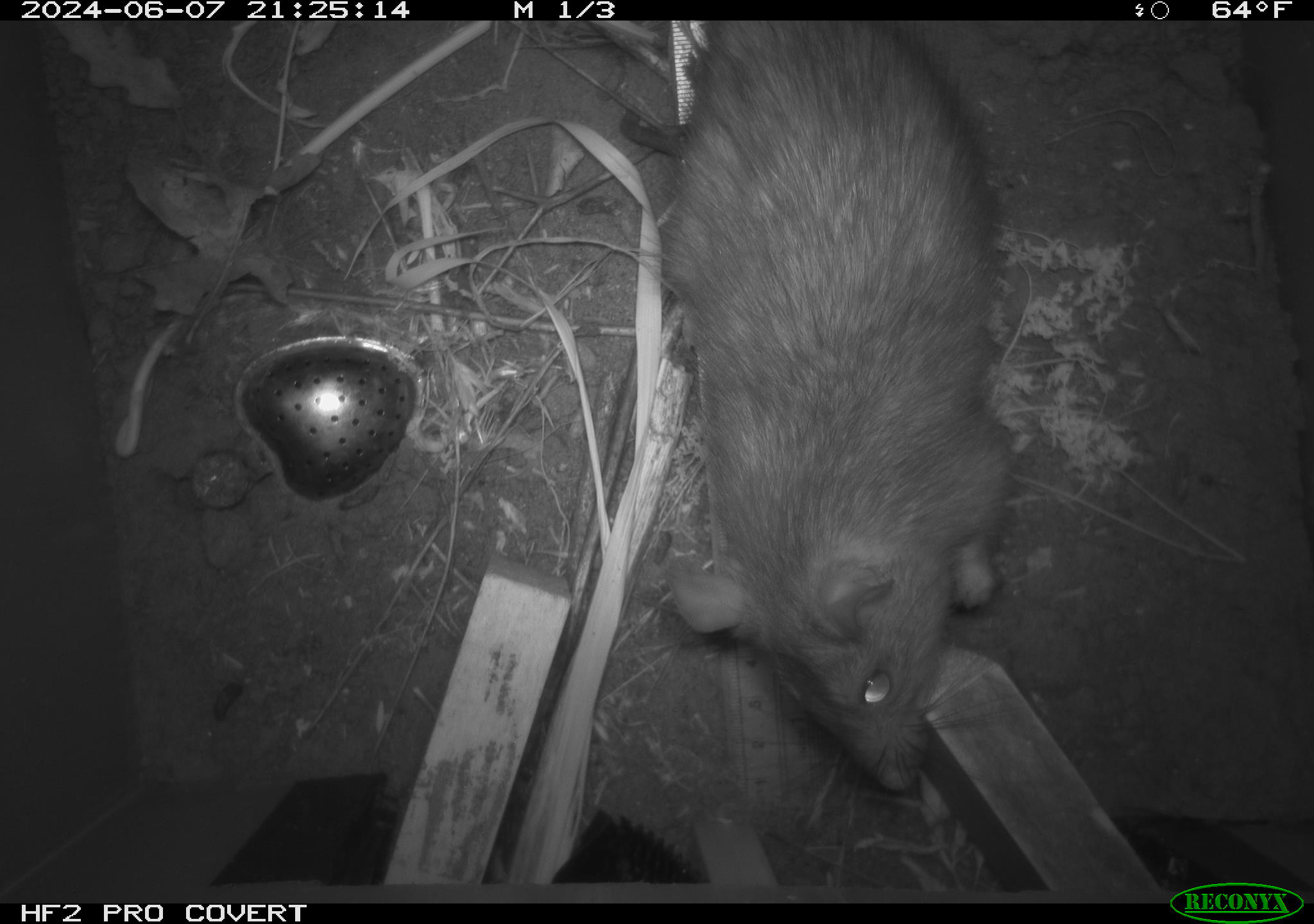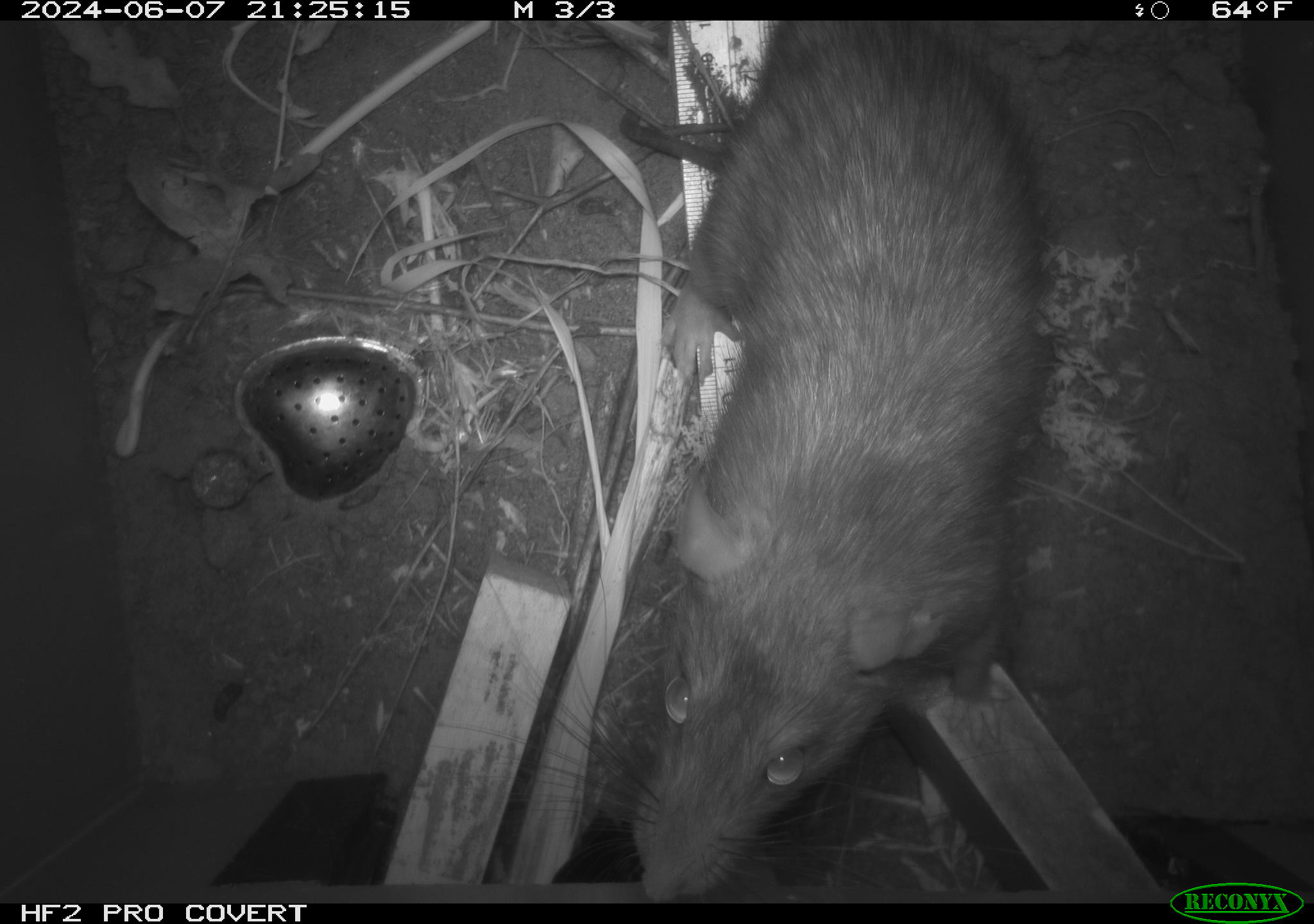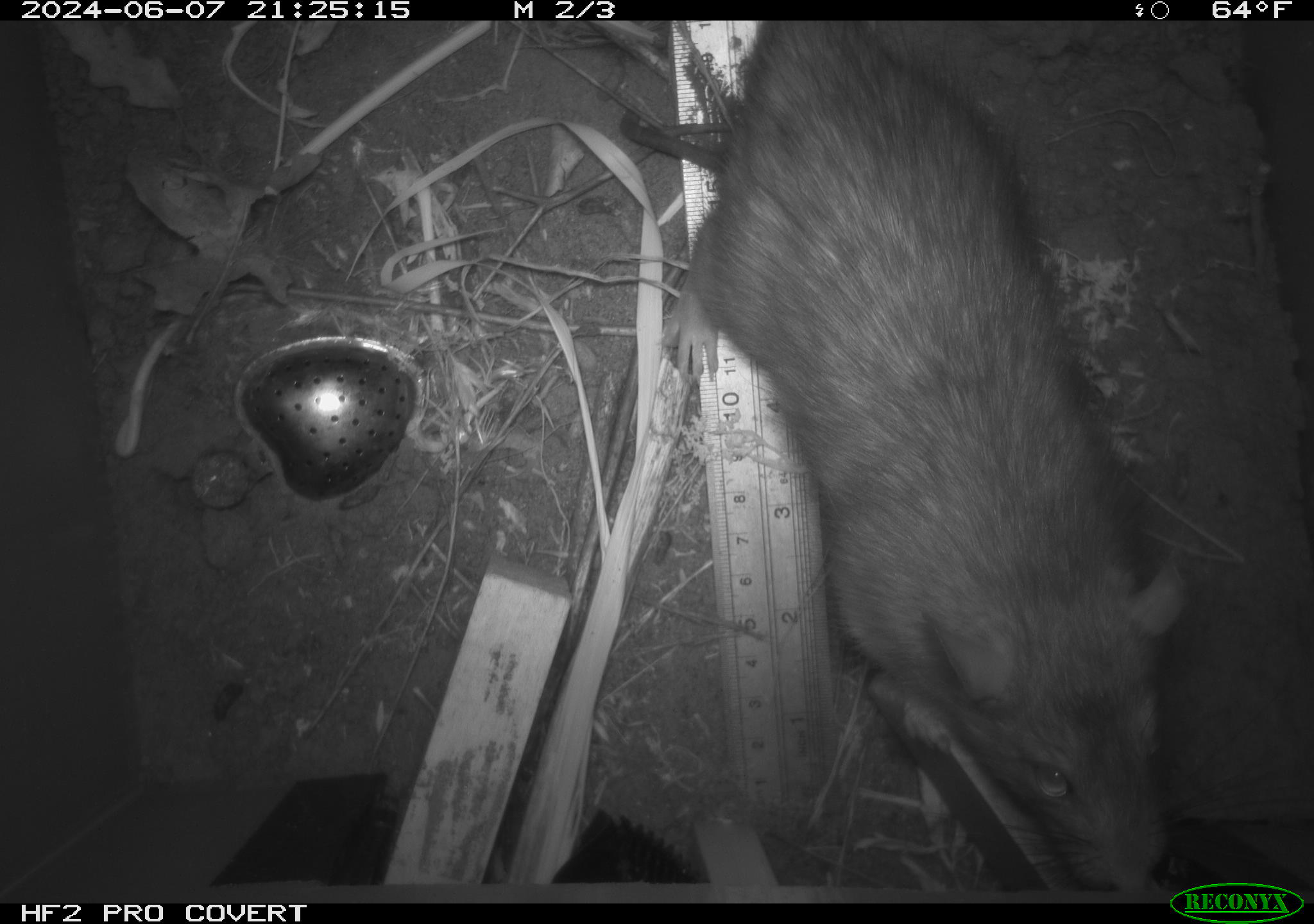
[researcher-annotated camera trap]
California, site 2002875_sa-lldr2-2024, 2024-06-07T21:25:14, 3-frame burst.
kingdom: Animalia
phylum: Chordata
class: Mammalia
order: Rodentia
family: Muridae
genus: Rattus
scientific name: Rattus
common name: rat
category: rattus species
Rattus species (rat) (Rattus).